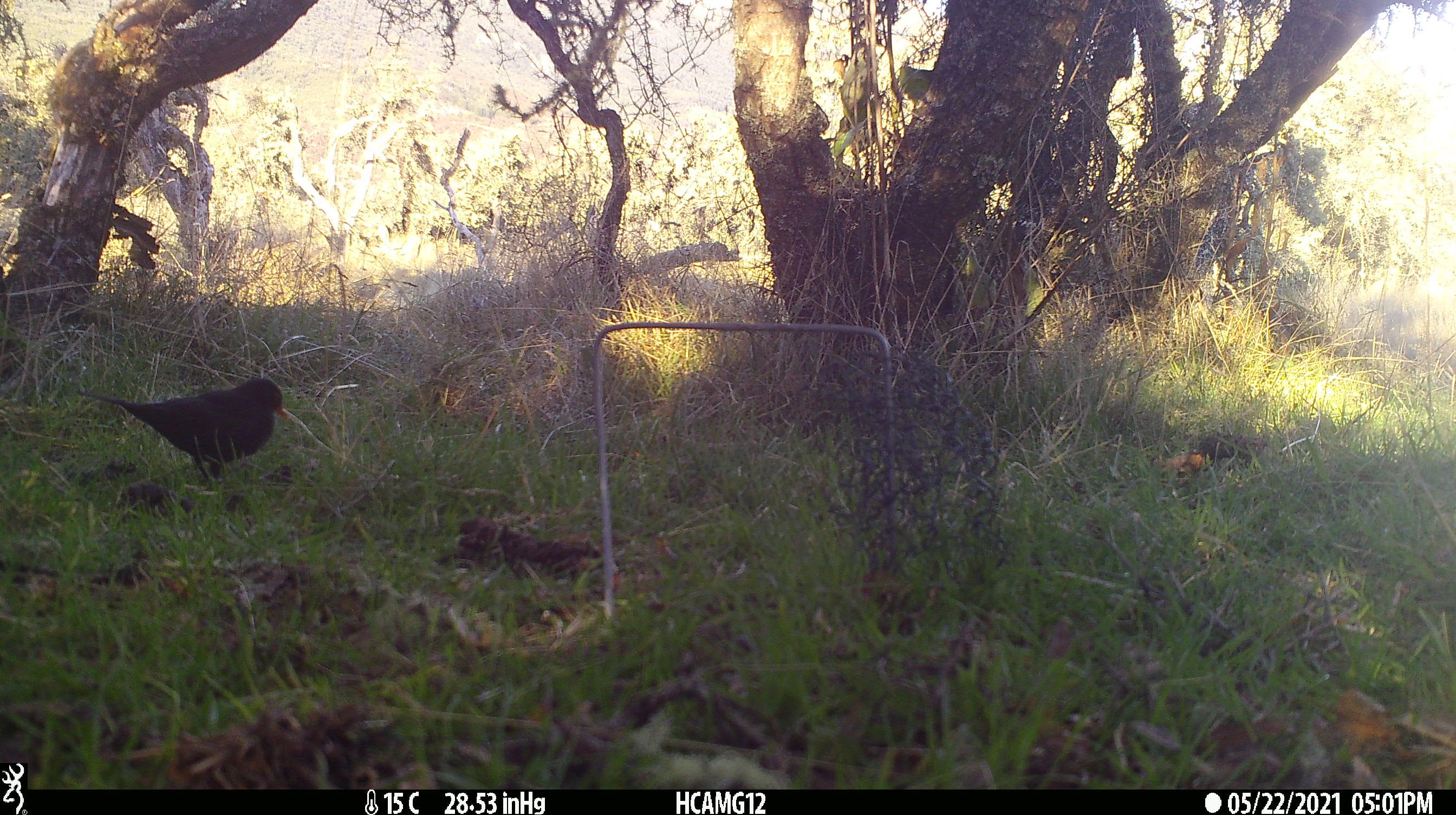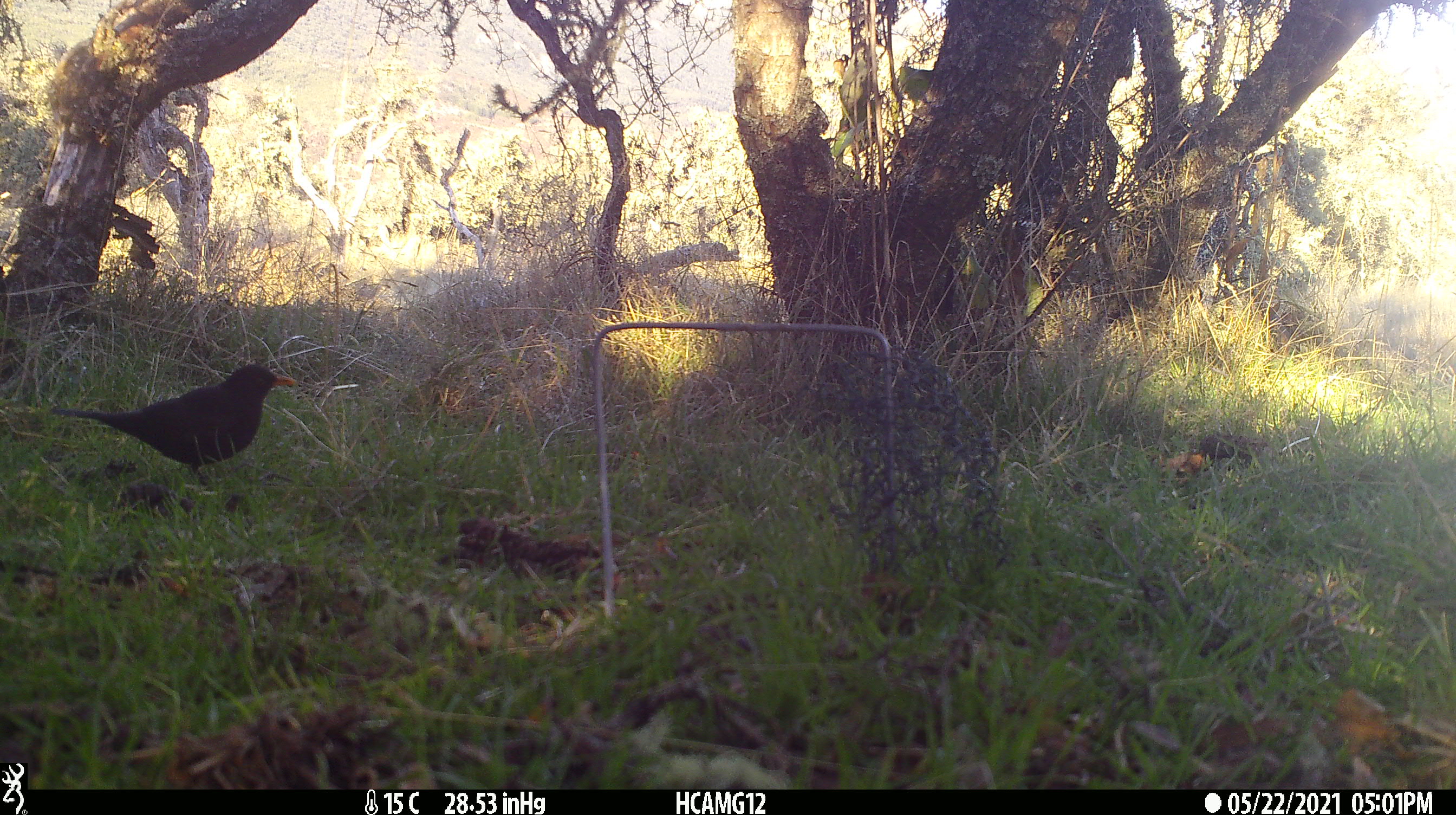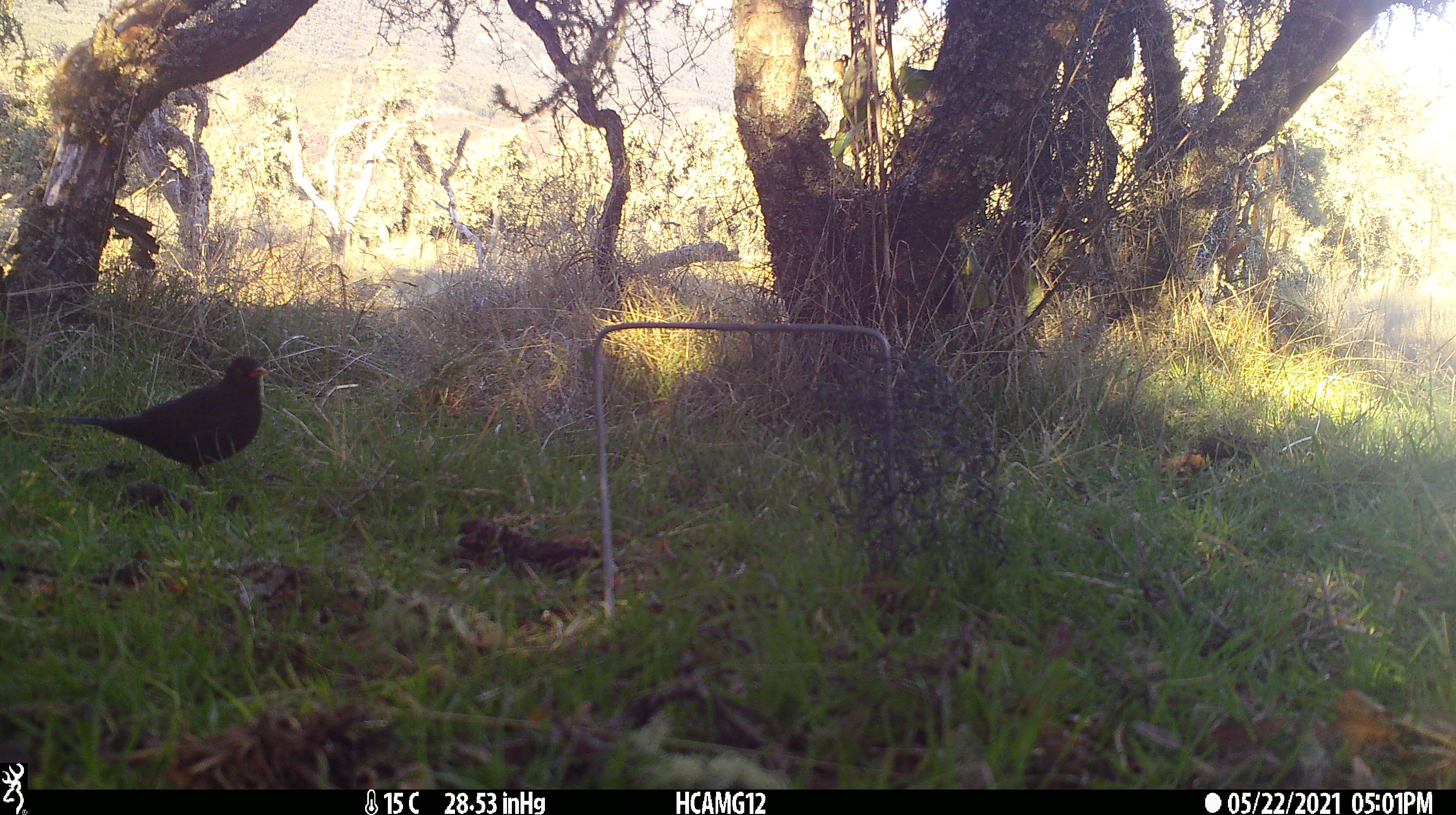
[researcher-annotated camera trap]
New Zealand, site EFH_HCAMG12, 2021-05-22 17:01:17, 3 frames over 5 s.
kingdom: Animalia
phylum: Chordata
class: Aves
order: Passeriformes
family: Turdidae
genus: Turdus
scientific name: Turdus merula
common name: eurasian blackbird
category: blackbird